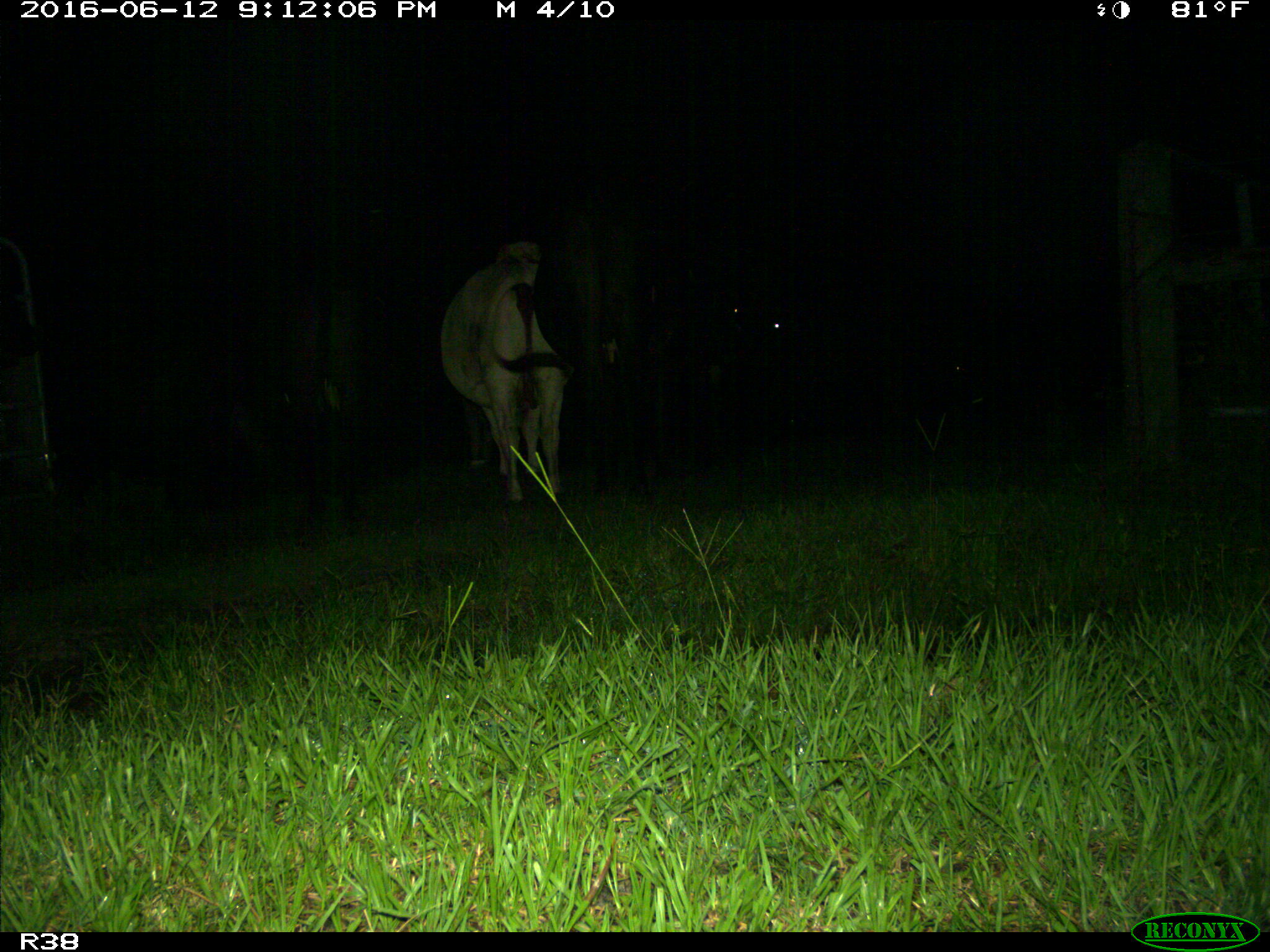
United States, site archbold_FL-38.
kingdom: Animalia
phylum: Chordata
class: Mammalia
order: Artiodactyla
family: Bovidae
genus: Bos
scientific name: Bos taurus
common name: domestic cow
Bos taurus (domestic cow).